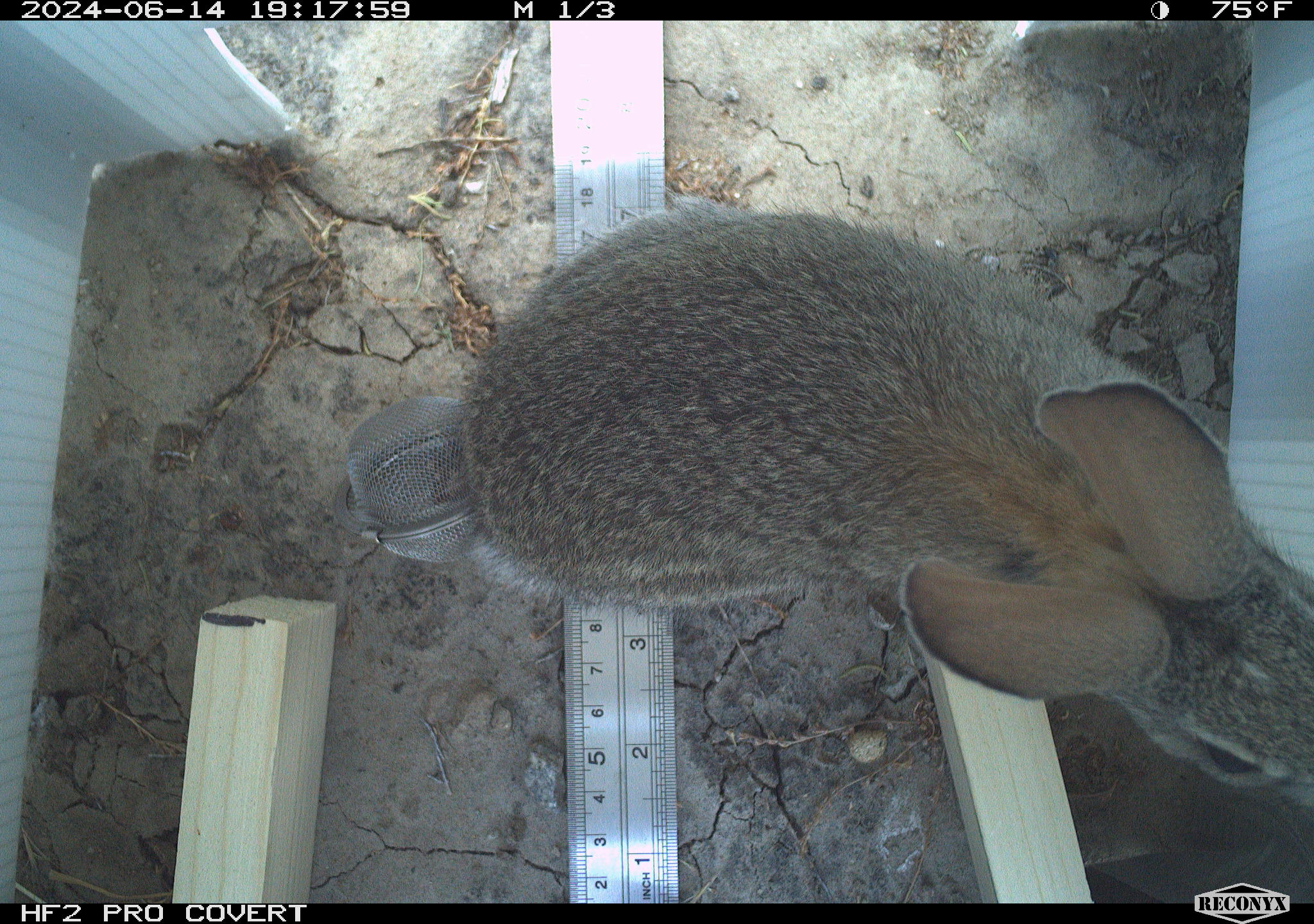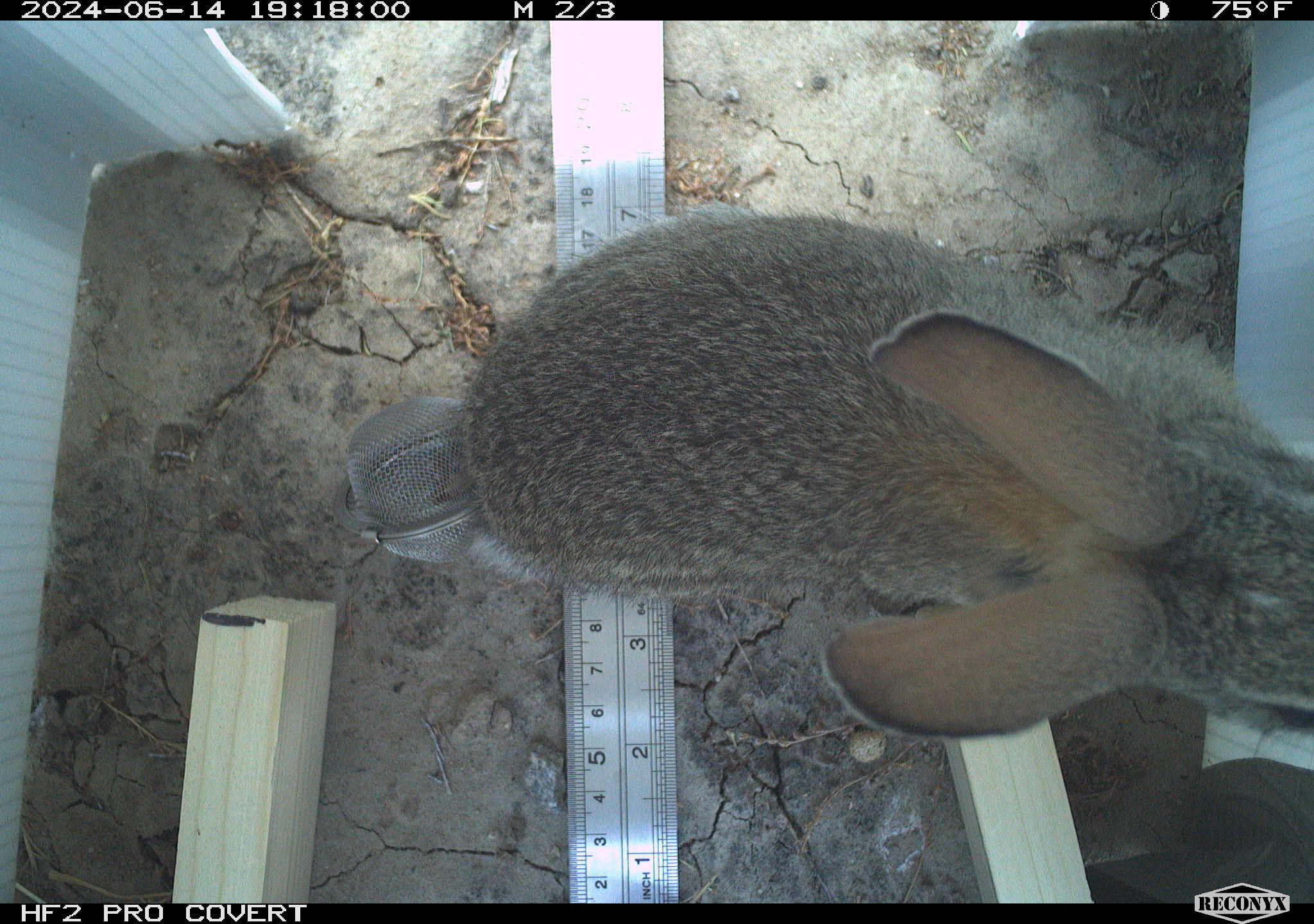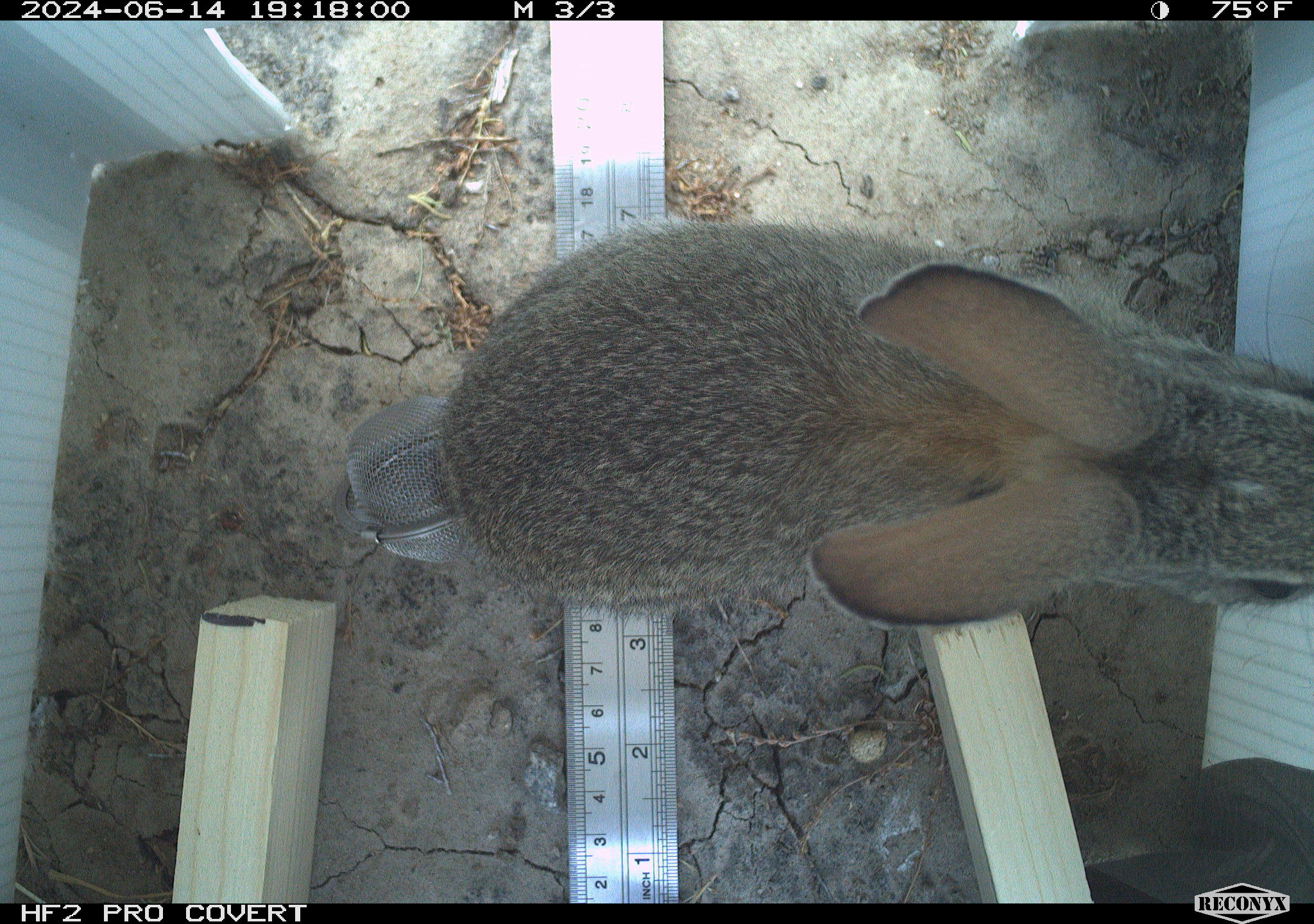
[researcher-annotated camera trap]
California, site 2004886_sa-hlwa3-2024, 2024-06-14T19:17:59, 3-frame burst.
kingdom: Animalia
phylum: Chordata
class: Mammalia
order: Lagomorpha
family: Leporidae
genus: Sylvilagus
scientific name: Sylvilagus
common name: cottontail rabbits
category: sylvilagus species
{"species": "sylvilagus species (cottontail rabbits) (Sylvilagus)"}